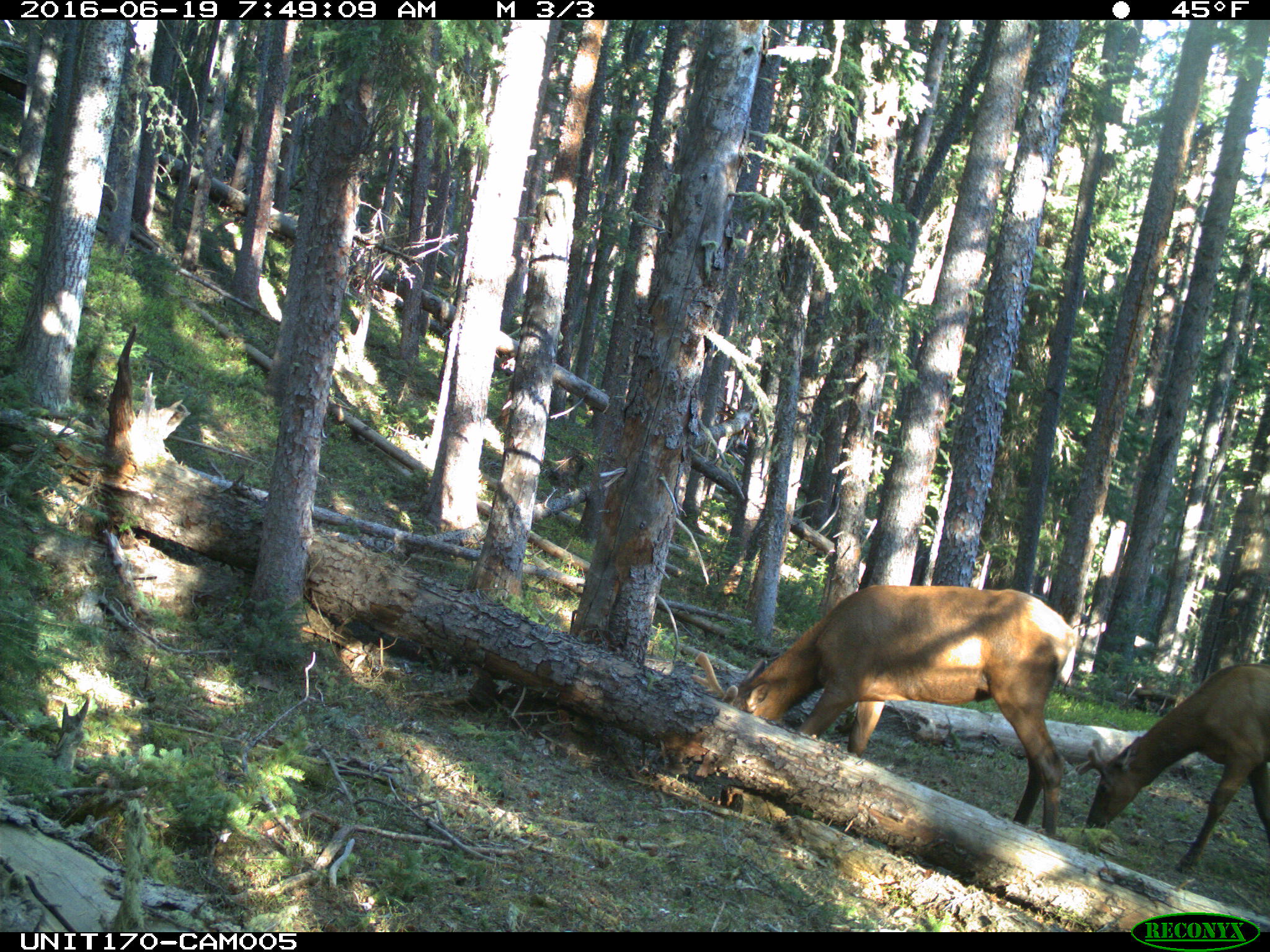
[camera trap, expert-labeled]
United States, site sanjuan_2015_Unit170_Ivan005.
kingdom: Animalia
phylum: Chordata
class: Mammalia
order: Artiodactyla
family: Cervidae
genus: Cervus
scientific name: Cervus elaphus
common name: red deer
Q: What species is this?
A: Cervus elaphus (red deer).